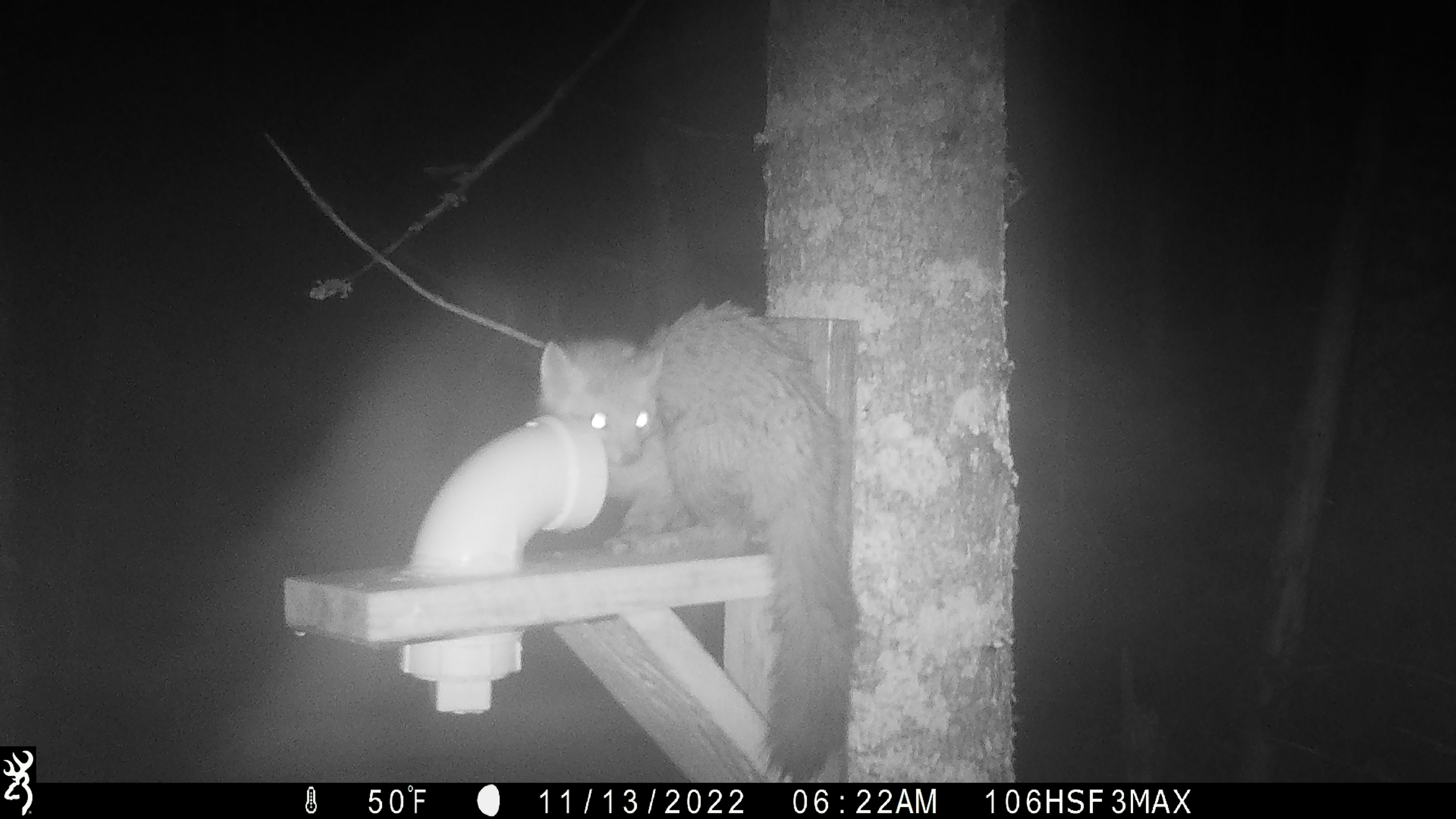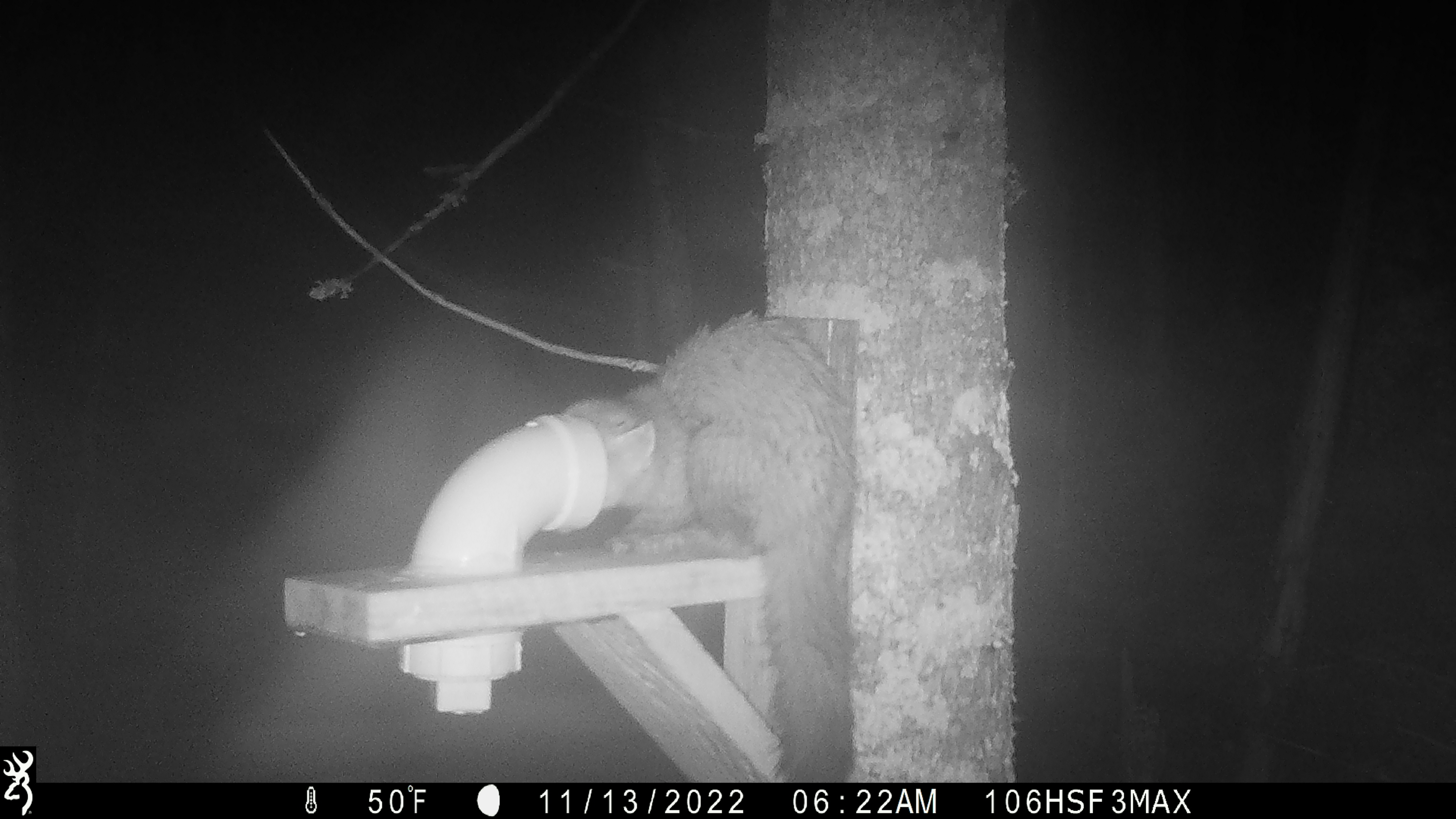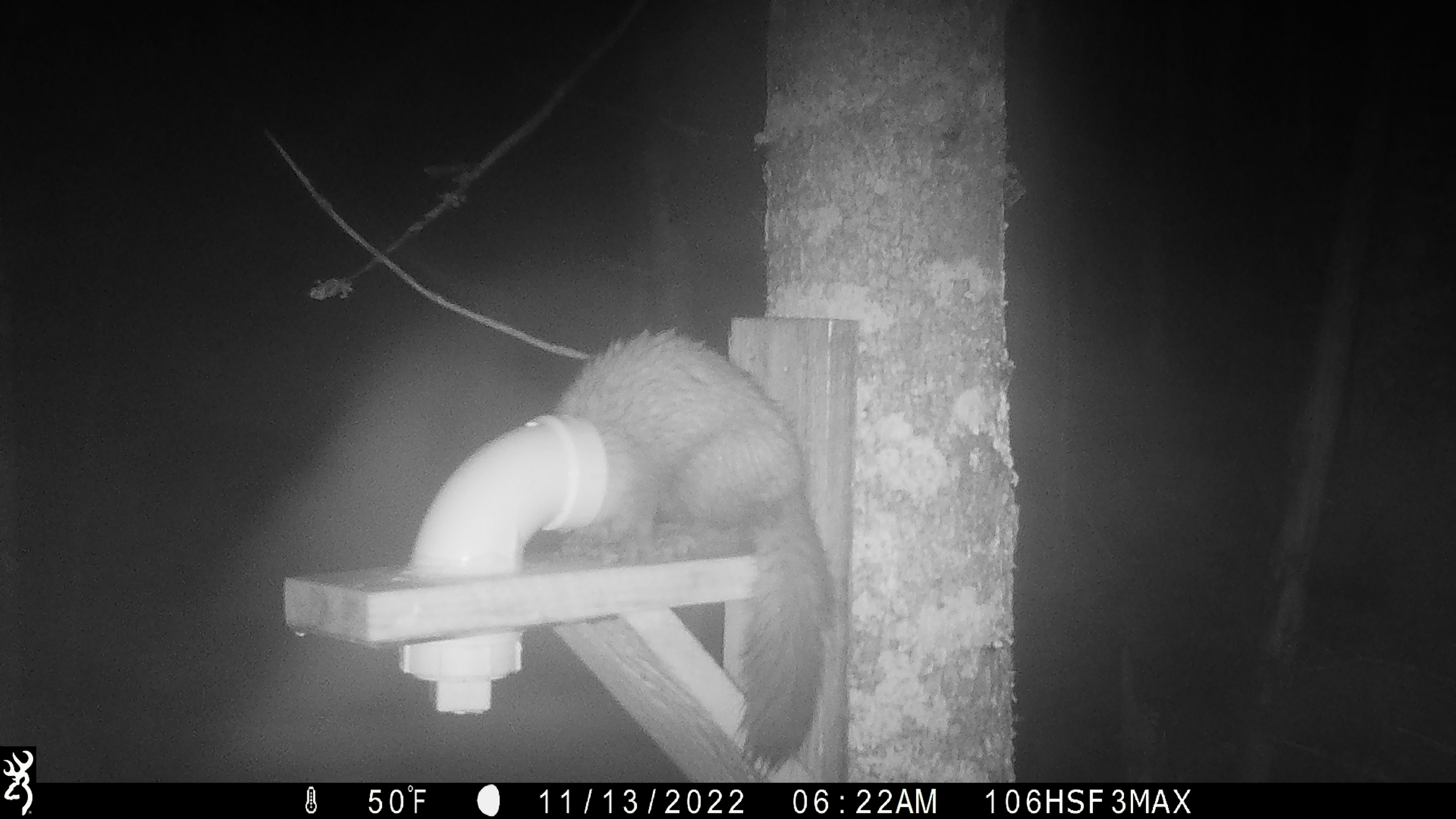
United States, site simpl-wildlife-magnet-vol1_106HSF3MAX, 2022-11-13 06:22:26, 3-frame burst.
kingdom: Animalia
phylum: Chordata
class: Mammalia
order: Carnivora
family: Mustelidae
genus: Martes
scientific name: Martes americana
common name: american marten